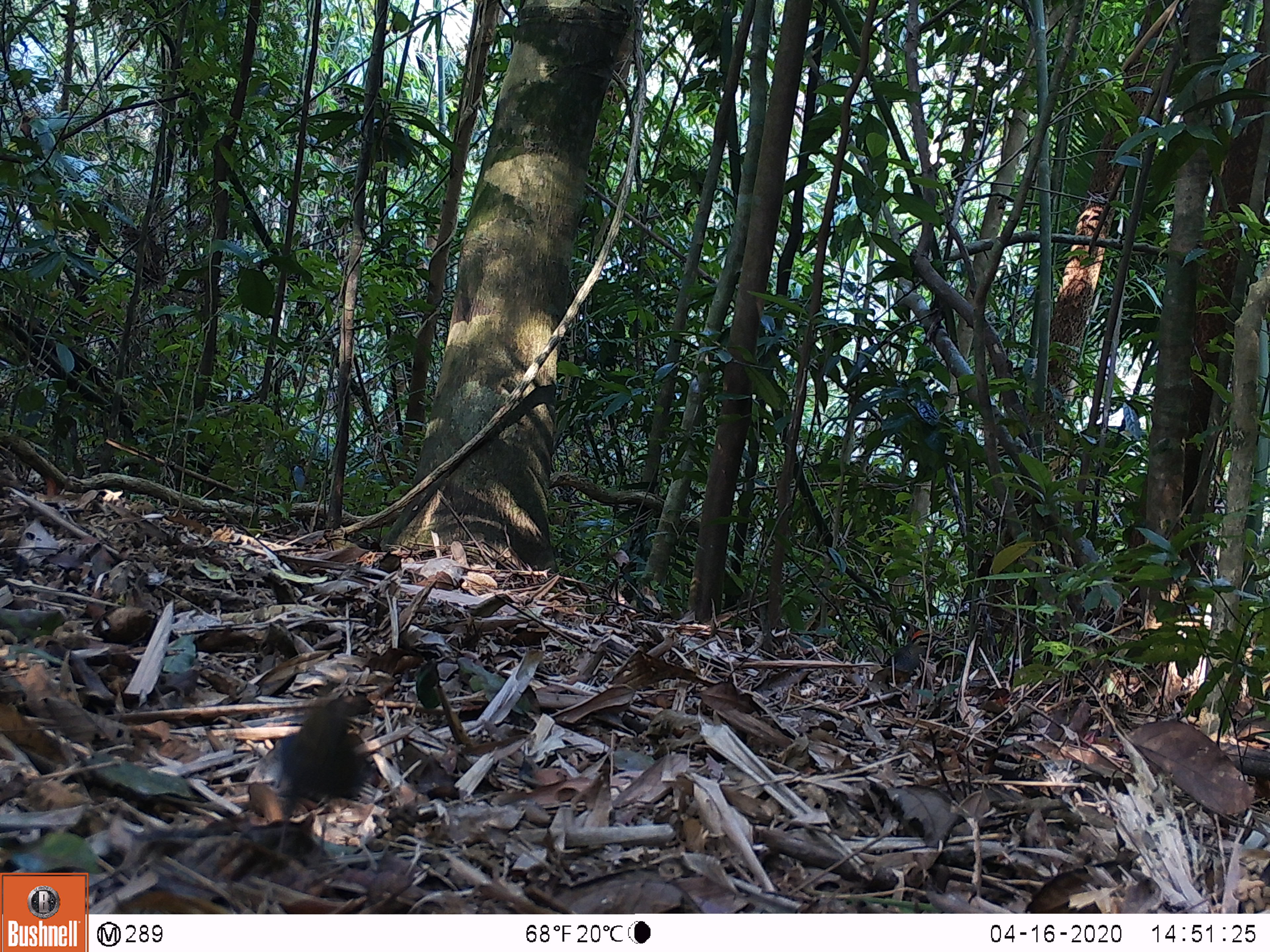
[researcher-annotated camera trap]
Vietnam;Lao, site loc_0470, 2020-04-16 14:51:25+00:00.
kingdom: Animalia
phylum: Chordata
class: Aves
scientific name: Aves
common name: bird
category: unidentified bird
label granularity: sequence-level